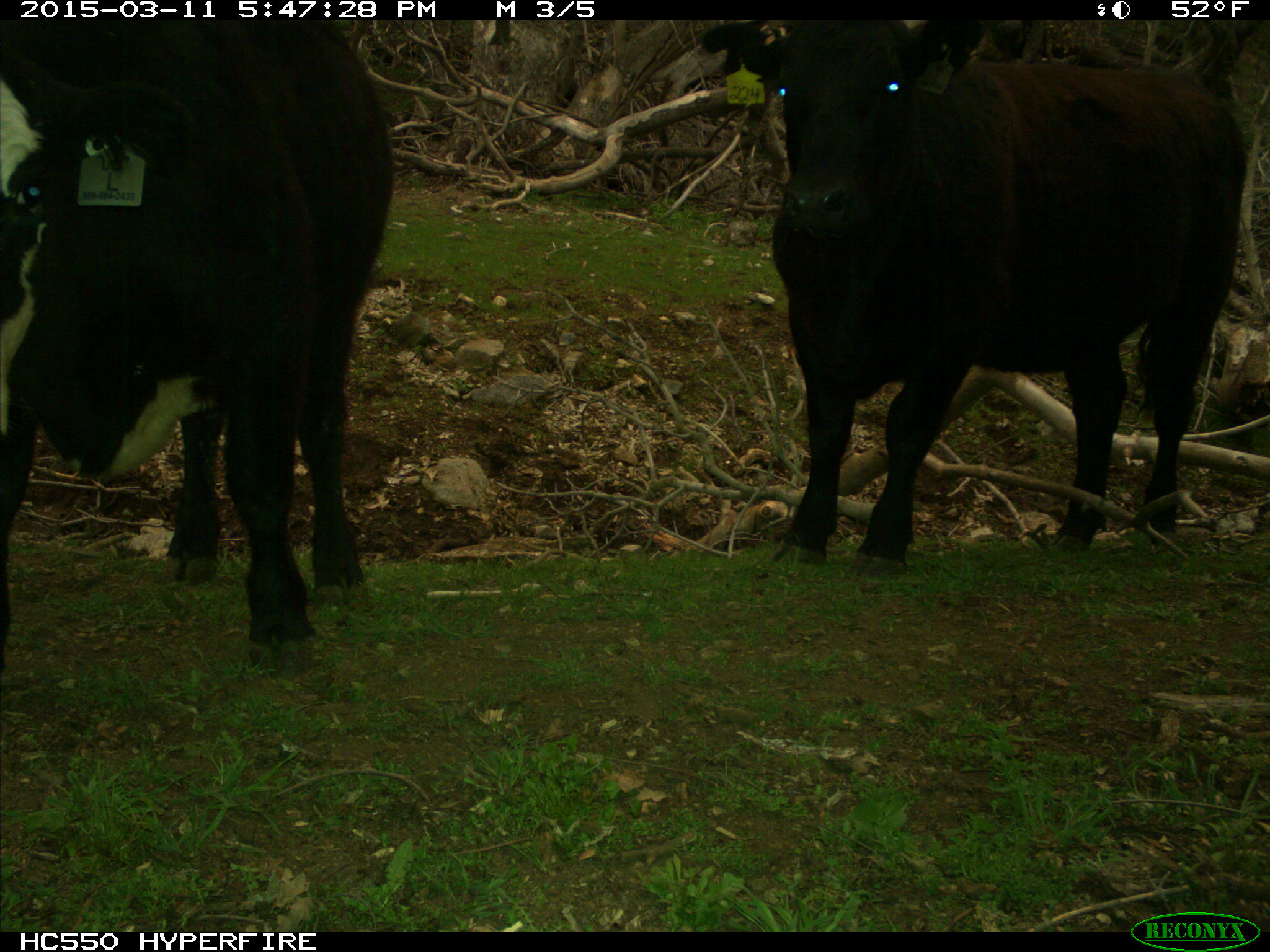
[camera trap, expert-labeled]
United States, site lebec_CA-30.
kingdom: Animalia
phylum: Chordata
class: Mammalia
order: Artiodactyla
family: Bovidae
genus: Bos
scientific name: Bos taurus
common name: domestic cow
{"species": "Bos taurus (domestic cow)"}